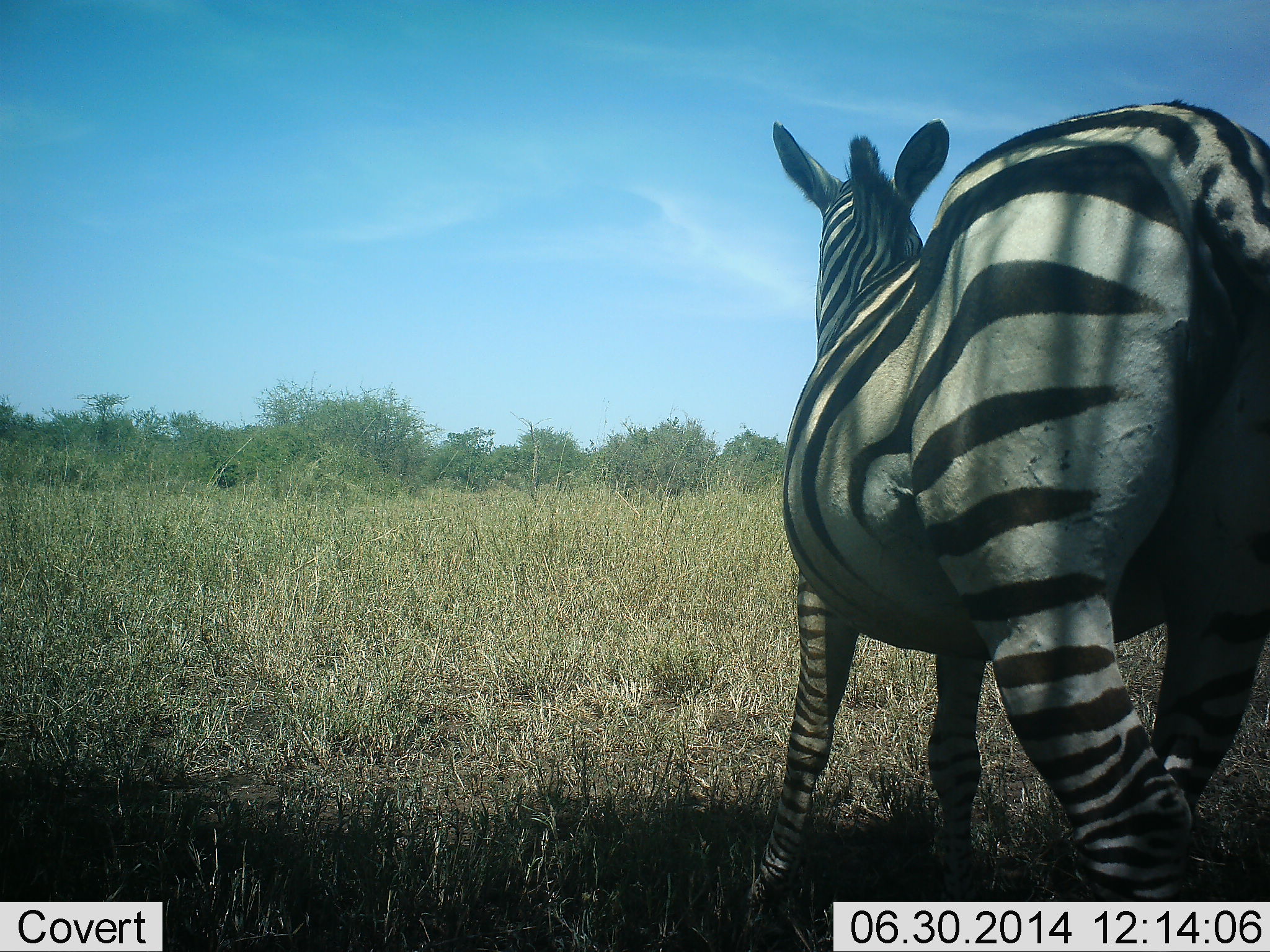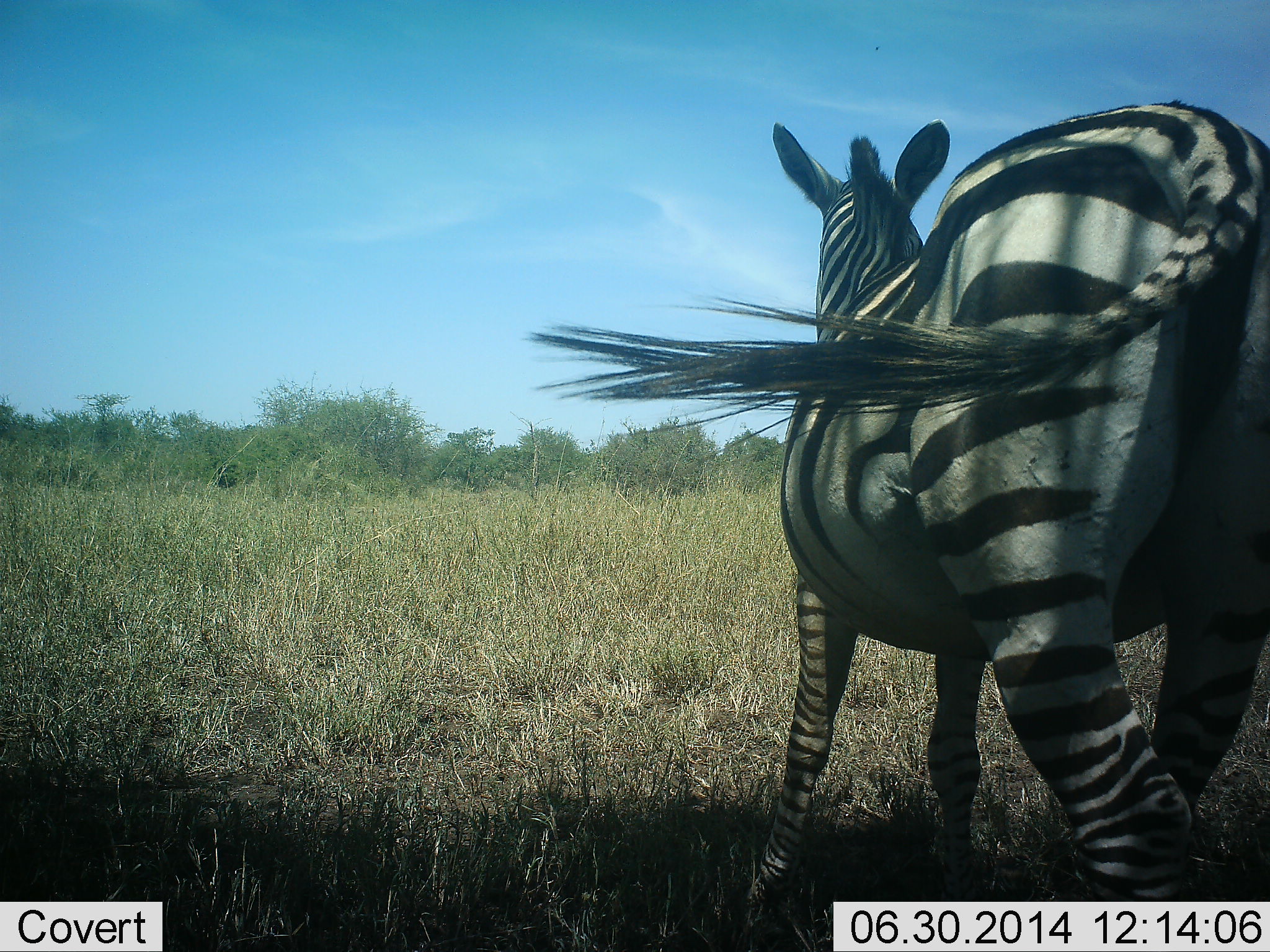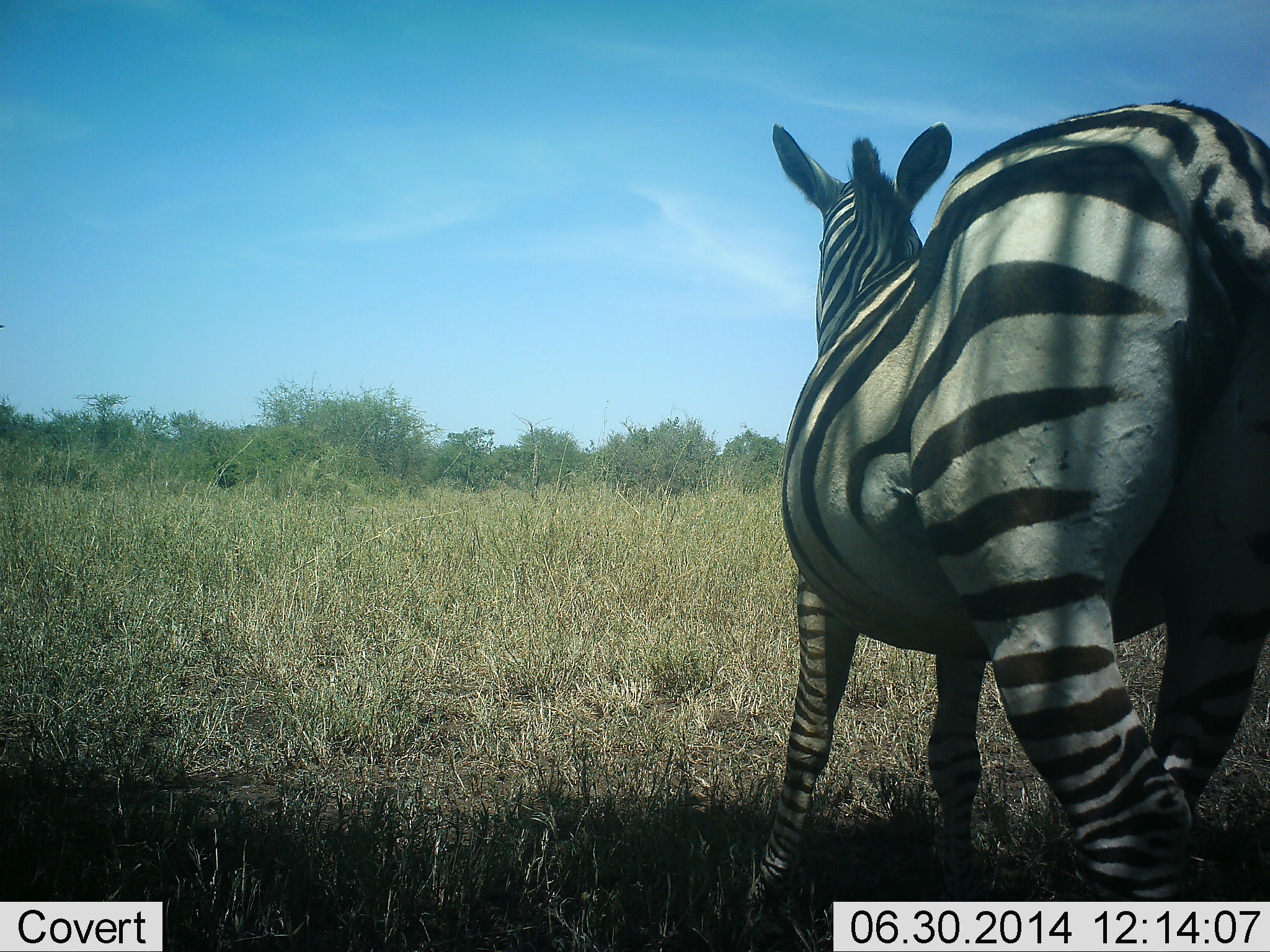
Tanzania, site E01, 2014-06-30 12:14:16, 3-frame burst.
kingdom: Animalia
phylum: Chordata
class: Mammalia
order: Perissodactyla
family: Equidae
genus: Equus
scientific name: Equus quagga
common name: plains zebra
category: zebra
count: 1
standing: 80%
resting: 0%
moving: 20%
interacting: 0%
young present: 0%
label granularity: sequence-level